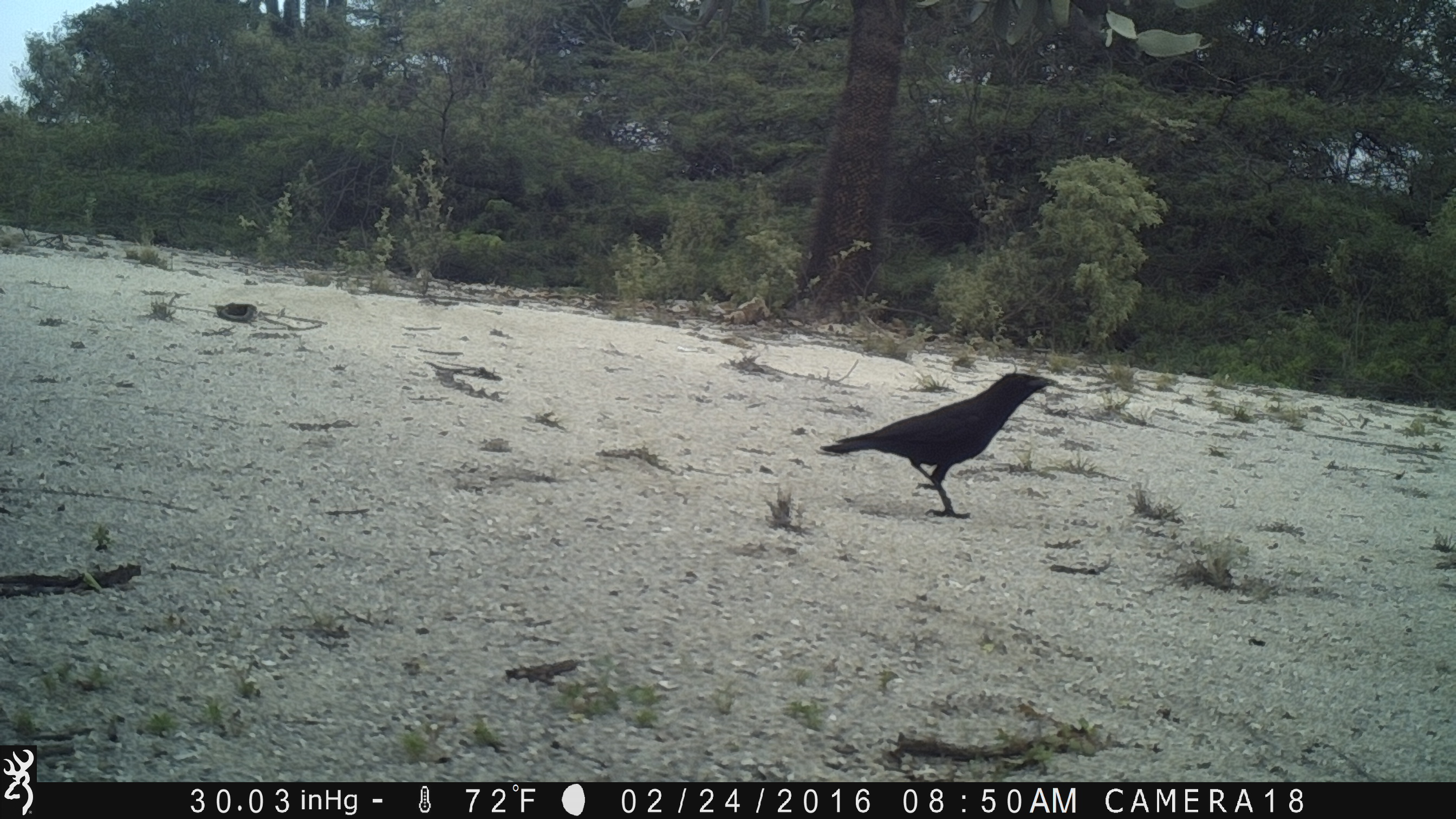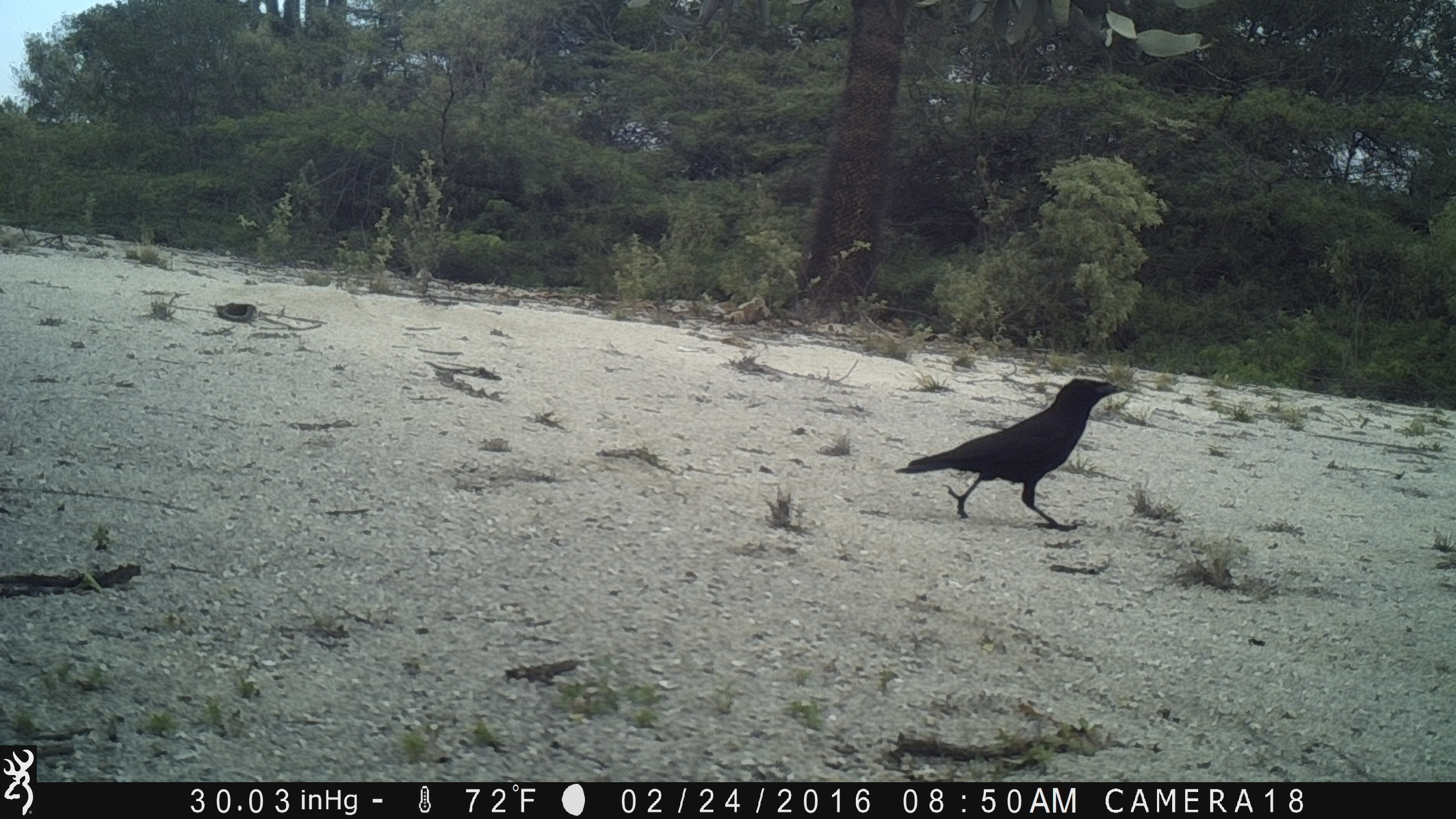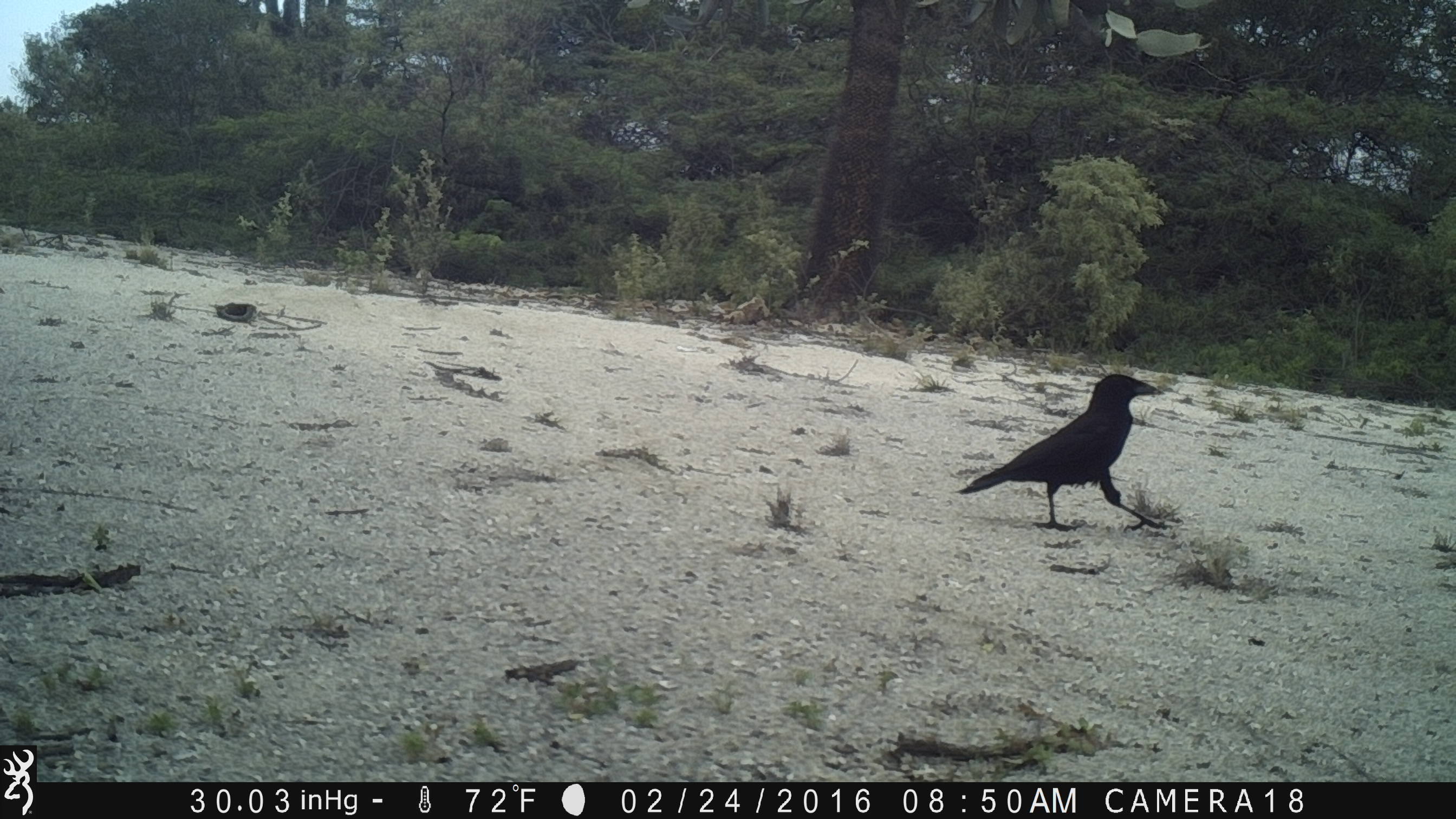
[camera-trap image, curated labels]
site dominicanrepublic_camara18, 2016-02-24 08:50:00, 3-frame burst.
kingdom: Animalia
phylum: Chordata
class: Aves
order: Passeriformes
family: Corvidae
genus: Corvus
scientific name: Corvus corax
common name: raven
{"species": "raven (Corvus corax)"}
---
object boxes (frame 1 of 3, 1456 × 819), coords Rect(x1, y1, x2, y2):
raven: Rect(811, 369, 1058, 521)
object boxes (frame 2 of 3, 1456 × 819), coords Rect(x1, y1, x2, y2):
raven: Rect(892, 376, 1130, 530)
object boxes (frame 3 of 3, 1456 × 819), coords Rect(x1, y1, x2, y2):
raven: Rect(952, 372, 1168, 534)